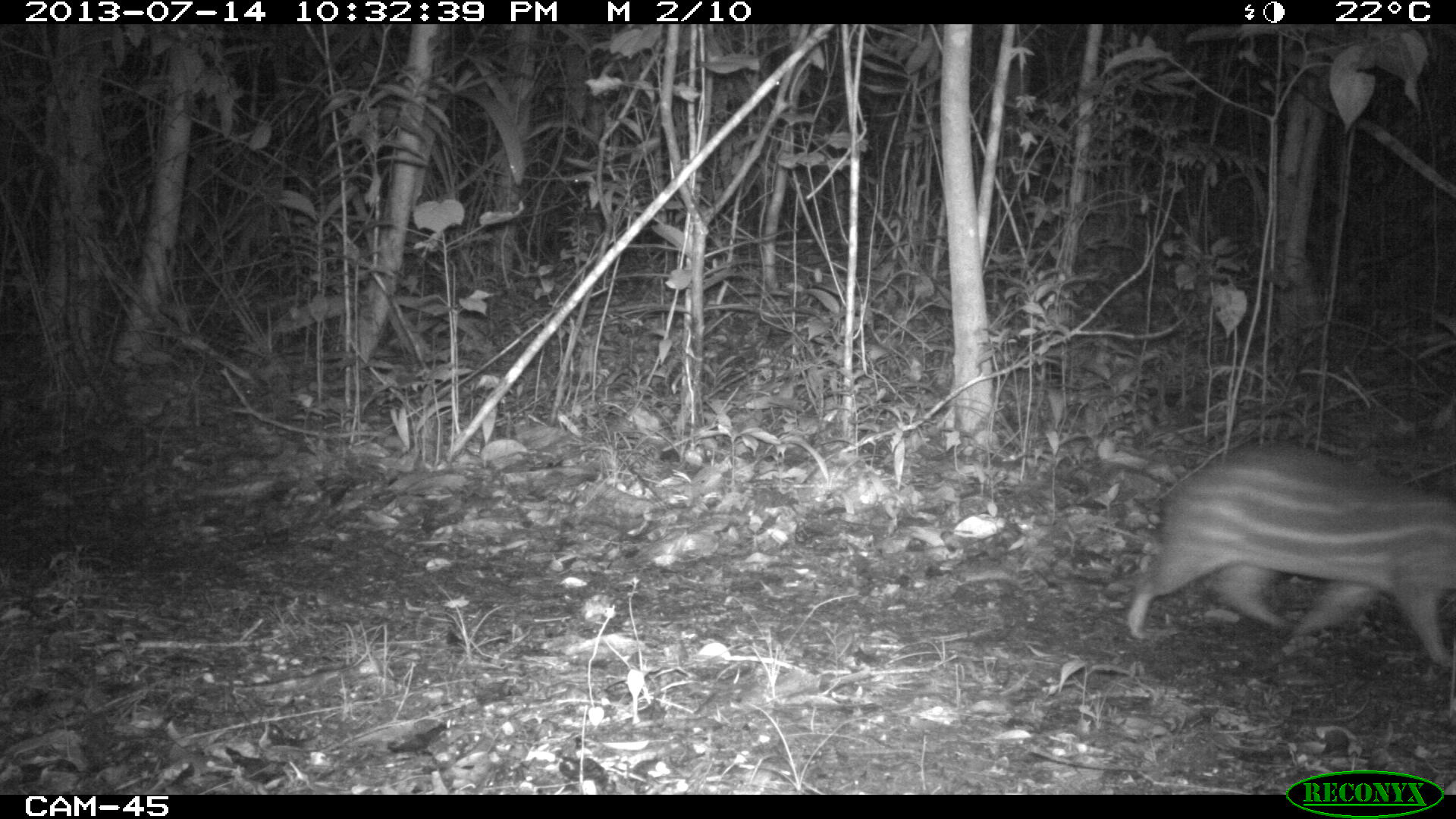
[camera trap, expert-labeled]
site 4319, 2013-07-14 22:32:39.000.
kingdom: Animalia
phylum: Chordata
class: Mammalia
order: Rodentia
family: Cuniculidae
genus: Cuniculus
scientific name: Cuniculus paca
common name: lowland paca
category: agouti paca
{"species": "agouti paca (lowland paca) (Cuniculus paca)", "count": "1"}